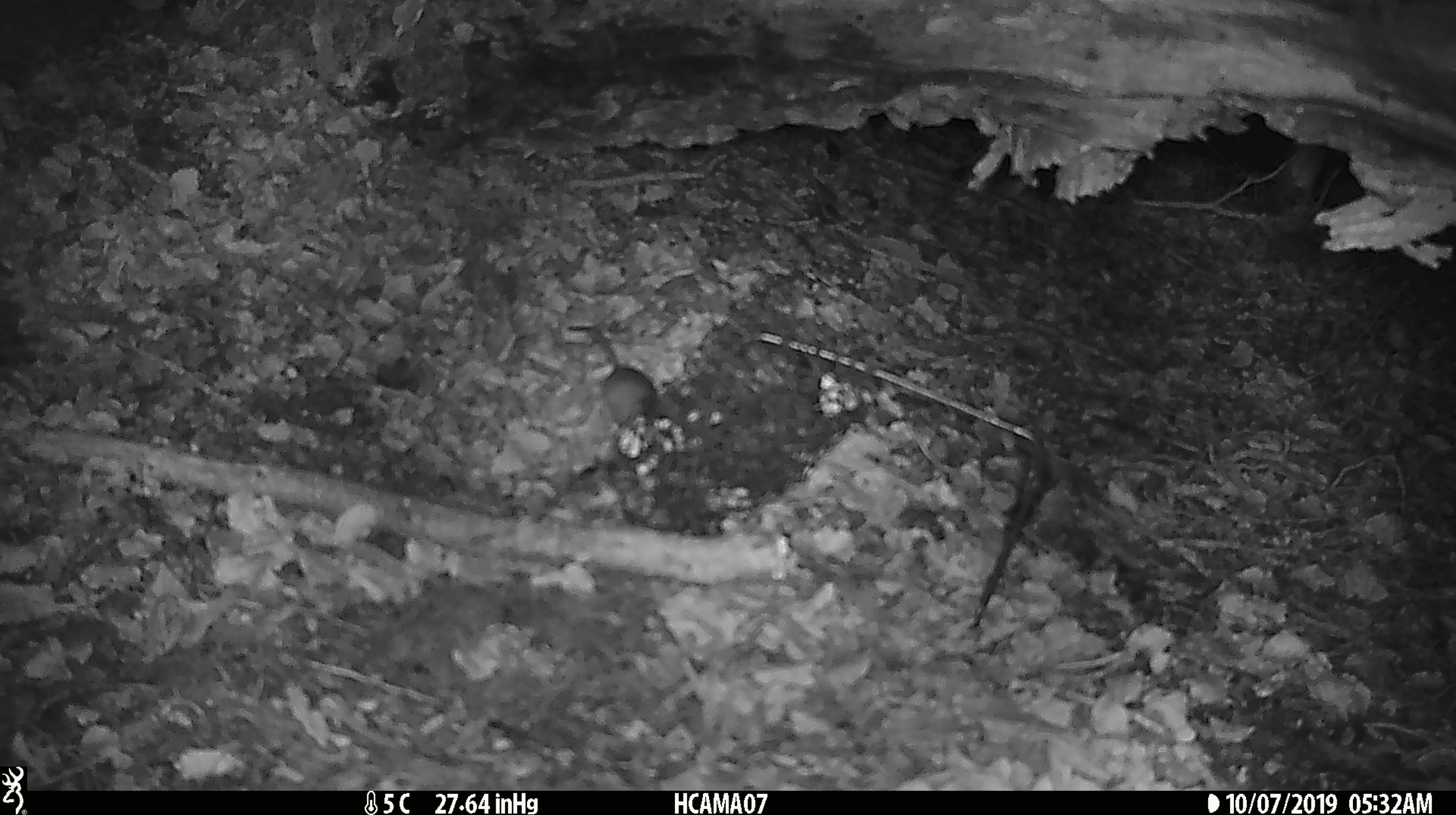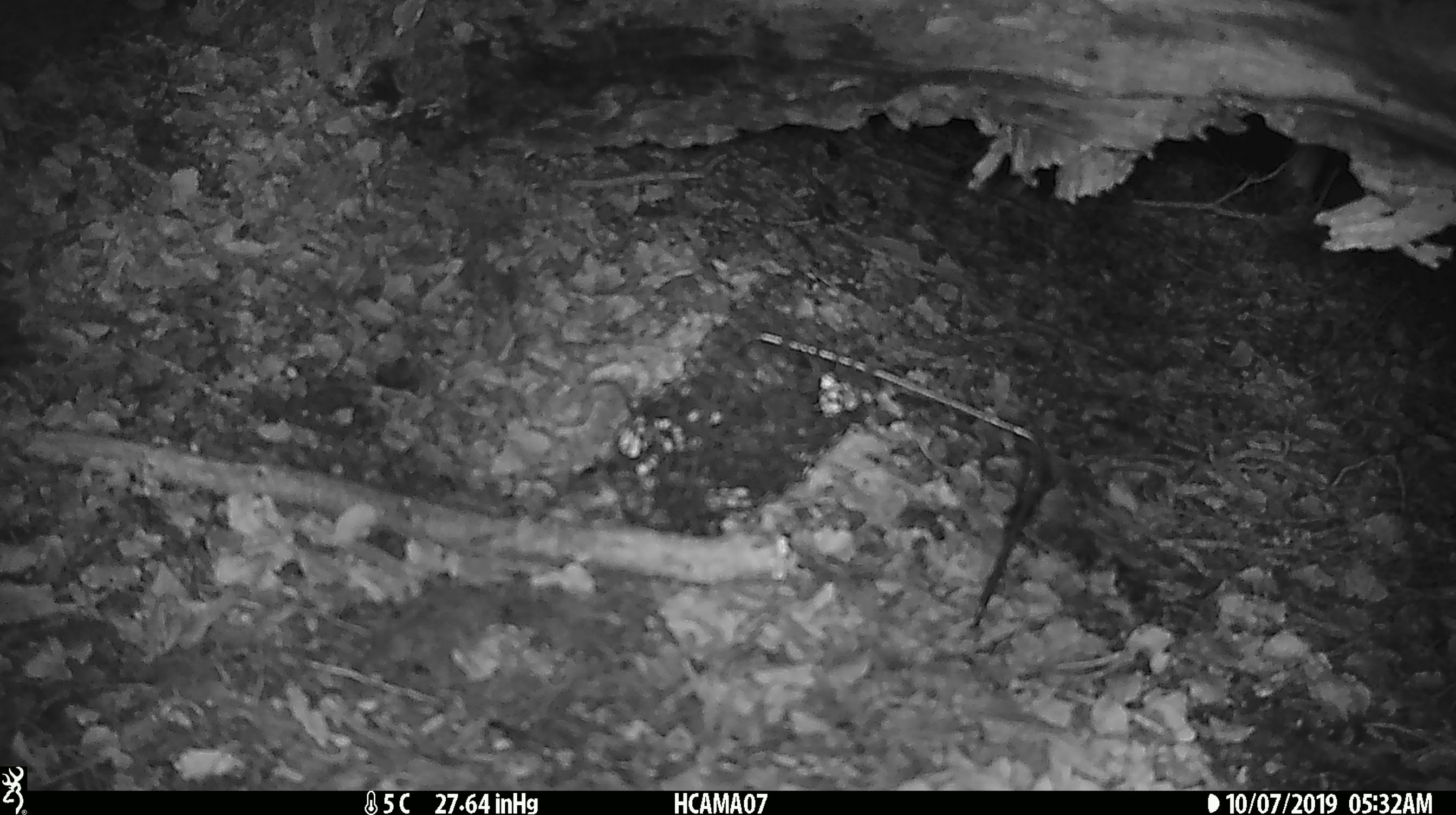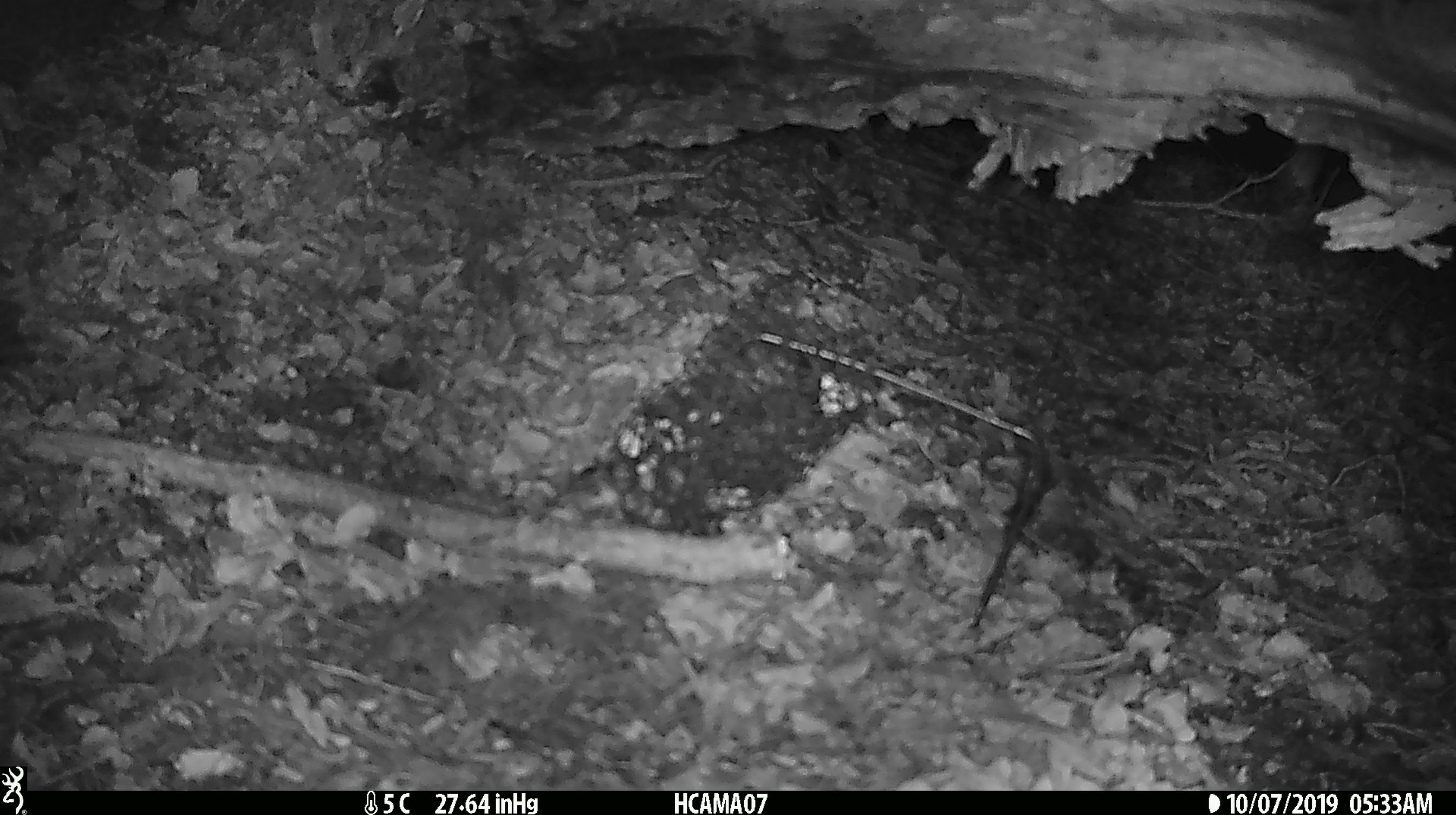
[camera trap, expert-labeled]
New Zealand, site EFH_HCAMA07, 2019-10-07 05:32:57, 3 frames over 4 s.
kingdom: Animalia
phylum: Chordata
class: Mammalia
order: Rodentia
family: Muridae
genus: Mus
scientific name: Mus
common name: mouse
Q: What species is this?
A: Mouse (Mus).